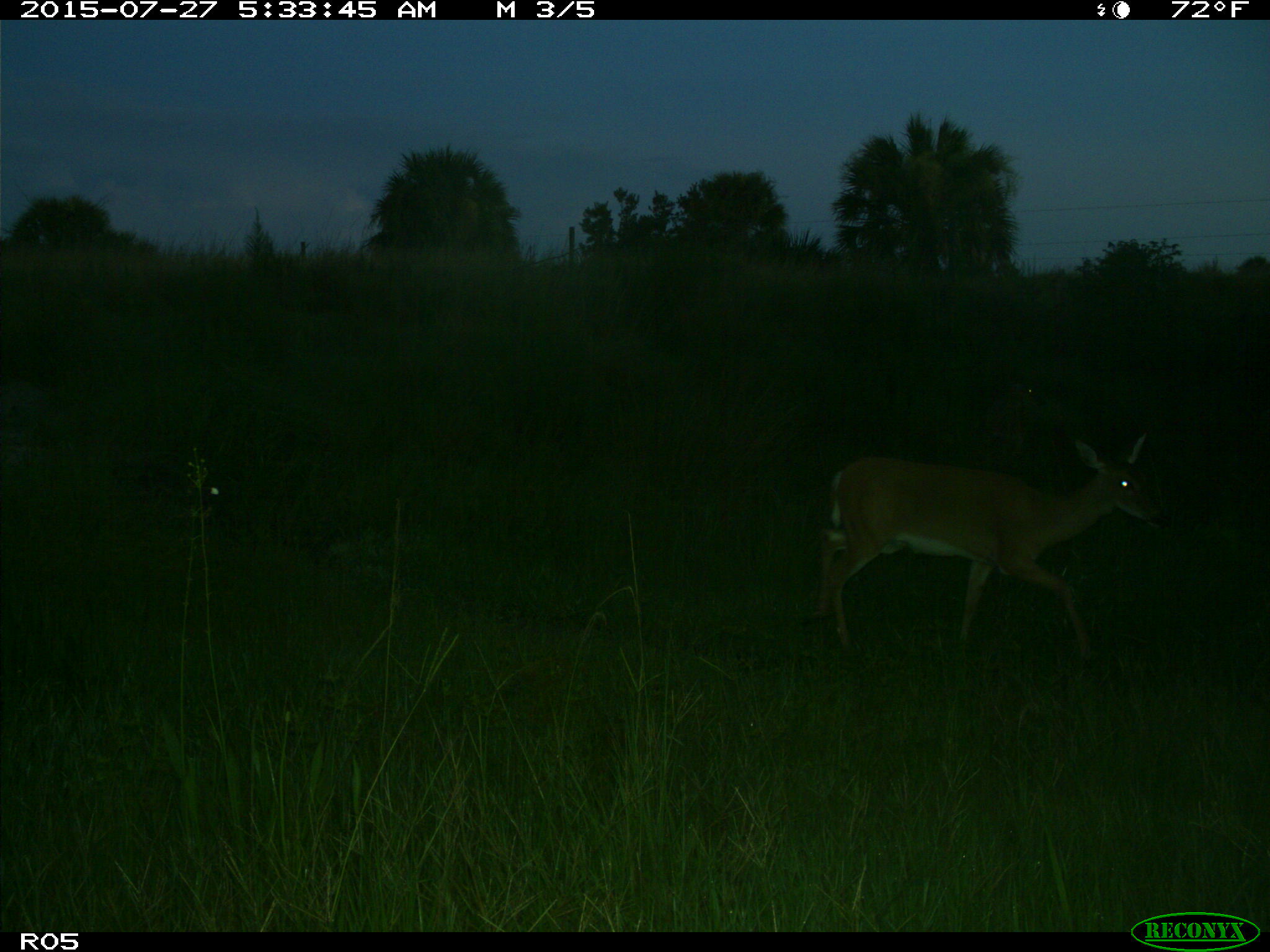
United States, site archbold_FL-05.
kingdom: Animalia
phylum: Chordata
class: Mammalia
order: Artiodactyla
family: Cervidae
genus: Odocoileus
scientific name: Odocoileus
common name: deer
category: unidentified deer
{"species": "unidentified deer (deer) (Odocoileus)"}